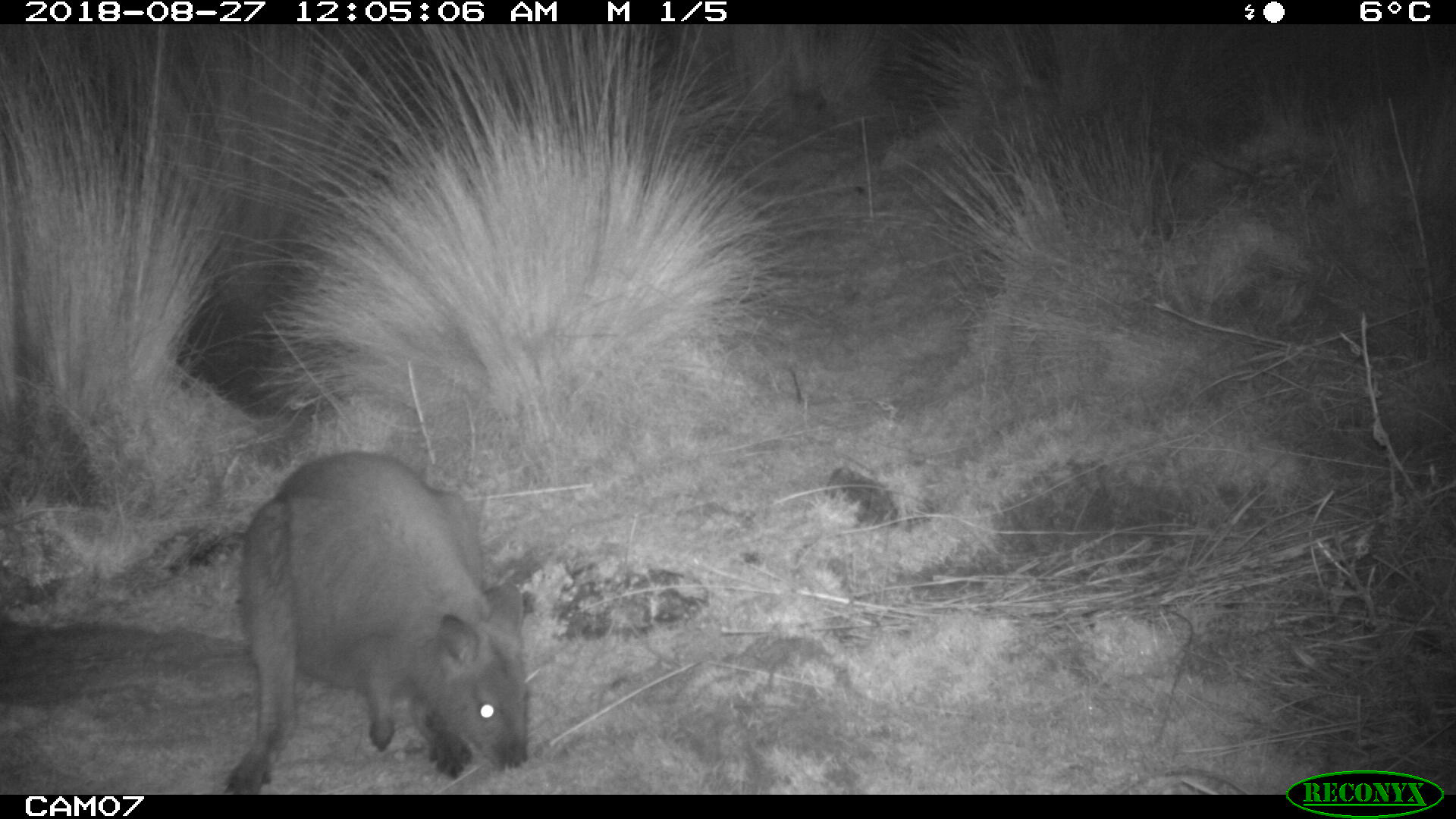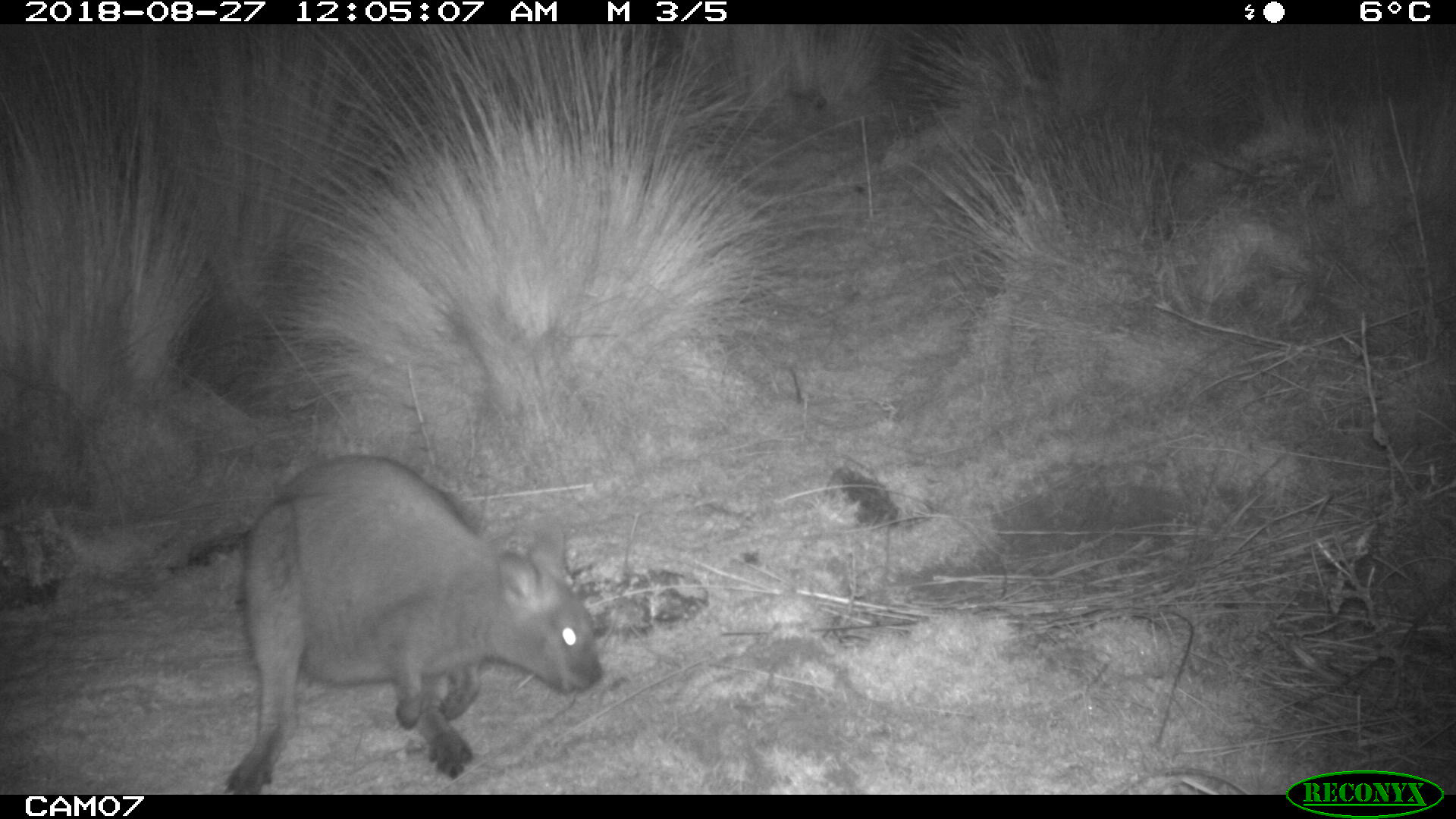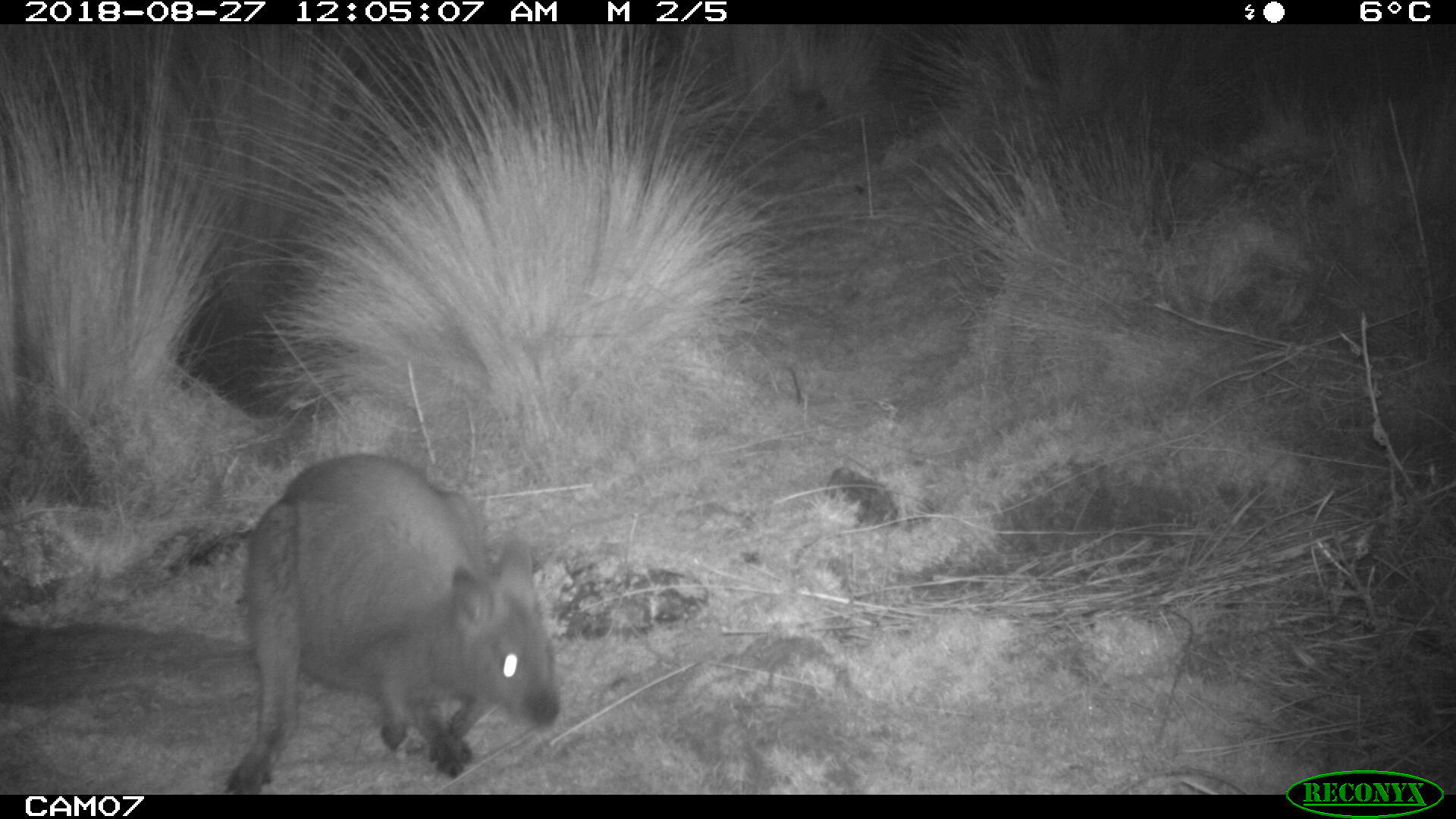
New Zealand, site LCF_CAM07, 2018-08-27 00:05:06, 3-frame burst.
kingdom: Animalia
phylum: Chordata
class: Mammalia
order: Diprotodontia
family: Macropodidae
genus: Notamacropus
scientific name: Notamacropus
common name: wallaby